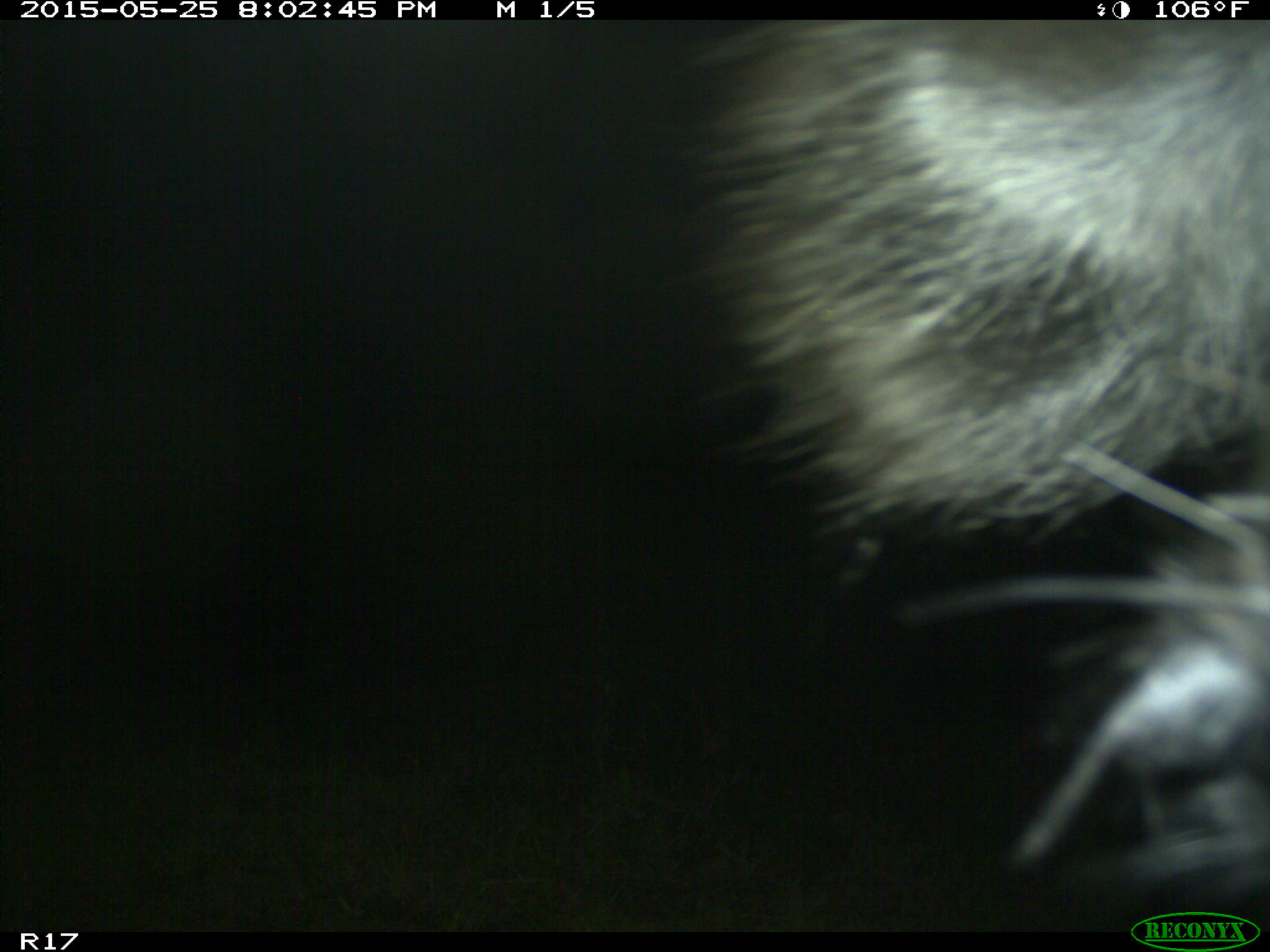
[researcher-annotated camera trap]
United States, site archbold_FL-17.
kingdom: Animalia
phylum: Chordata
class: Mammalia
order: Artiodactyla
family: Bovidae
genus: Bos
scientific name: Bos taurus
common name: domestic cow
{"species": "Bos taurus (domestic cow)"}